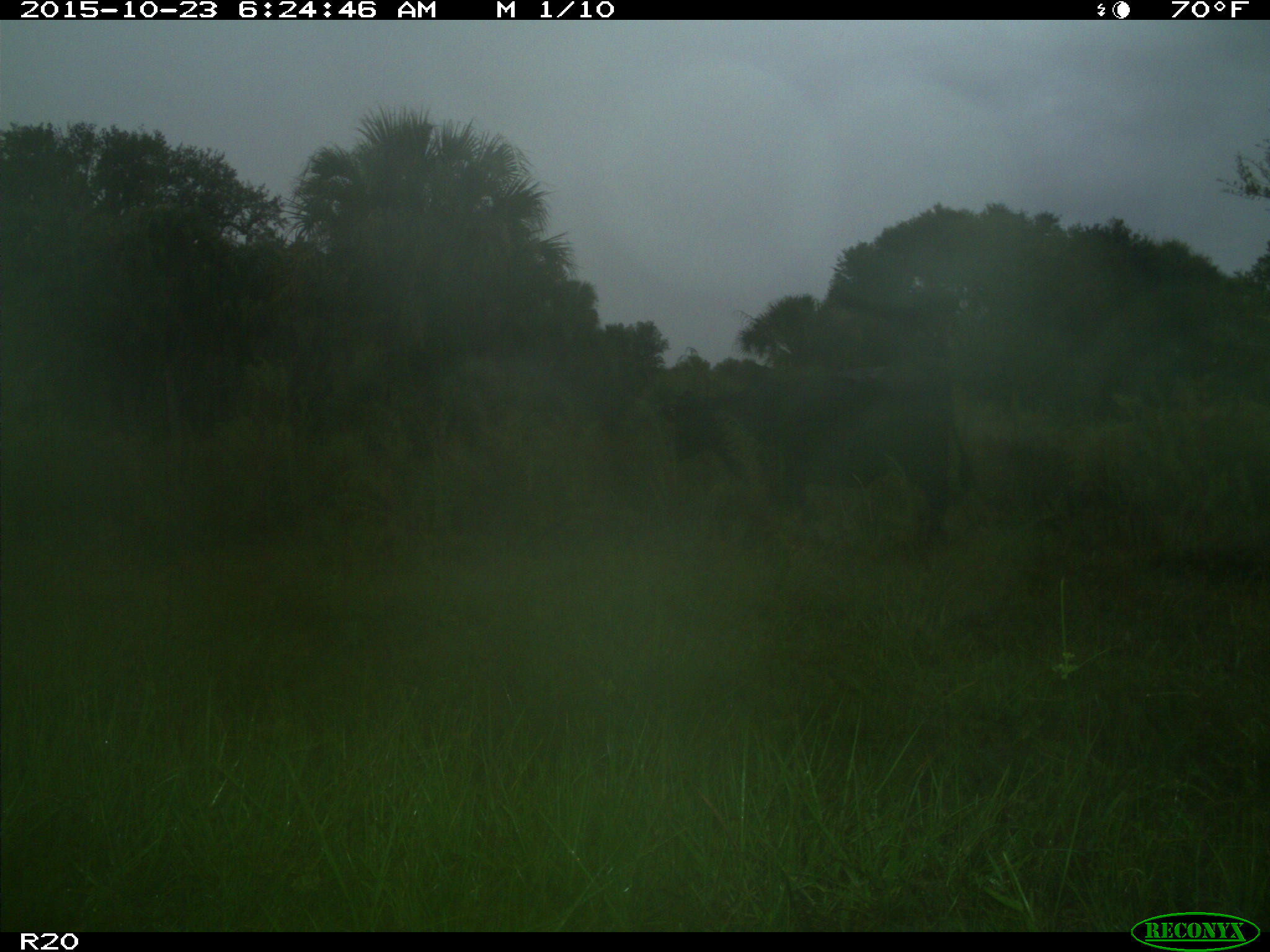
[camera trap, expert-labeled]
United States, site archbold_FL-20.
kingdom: Animalia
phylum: Chordata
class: Mammalia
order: Artiodactyla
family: Bovidae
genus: Bos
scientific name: Bos taurus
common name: domestic cow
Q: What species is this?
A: Bos taurus (domestic cow).